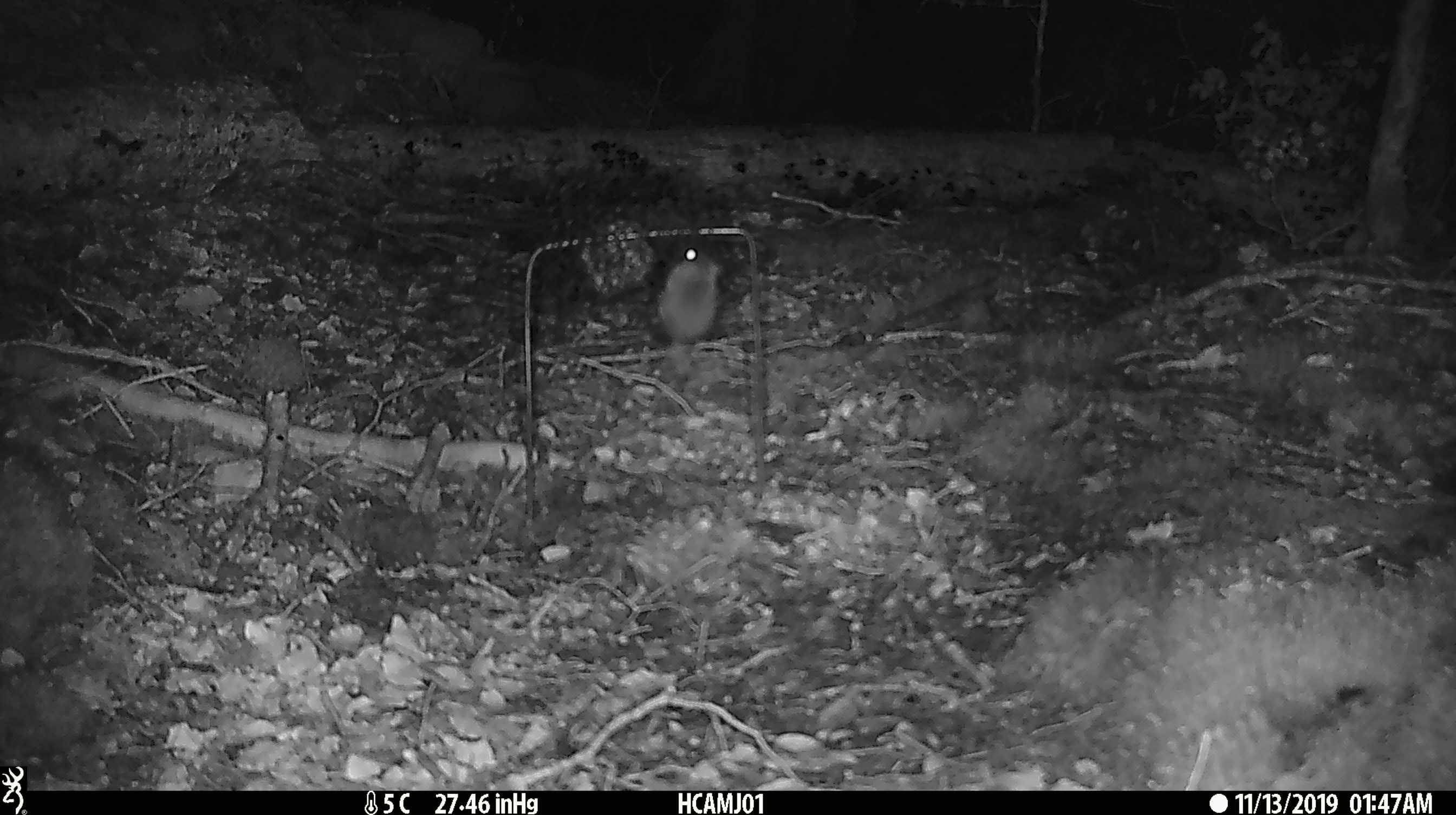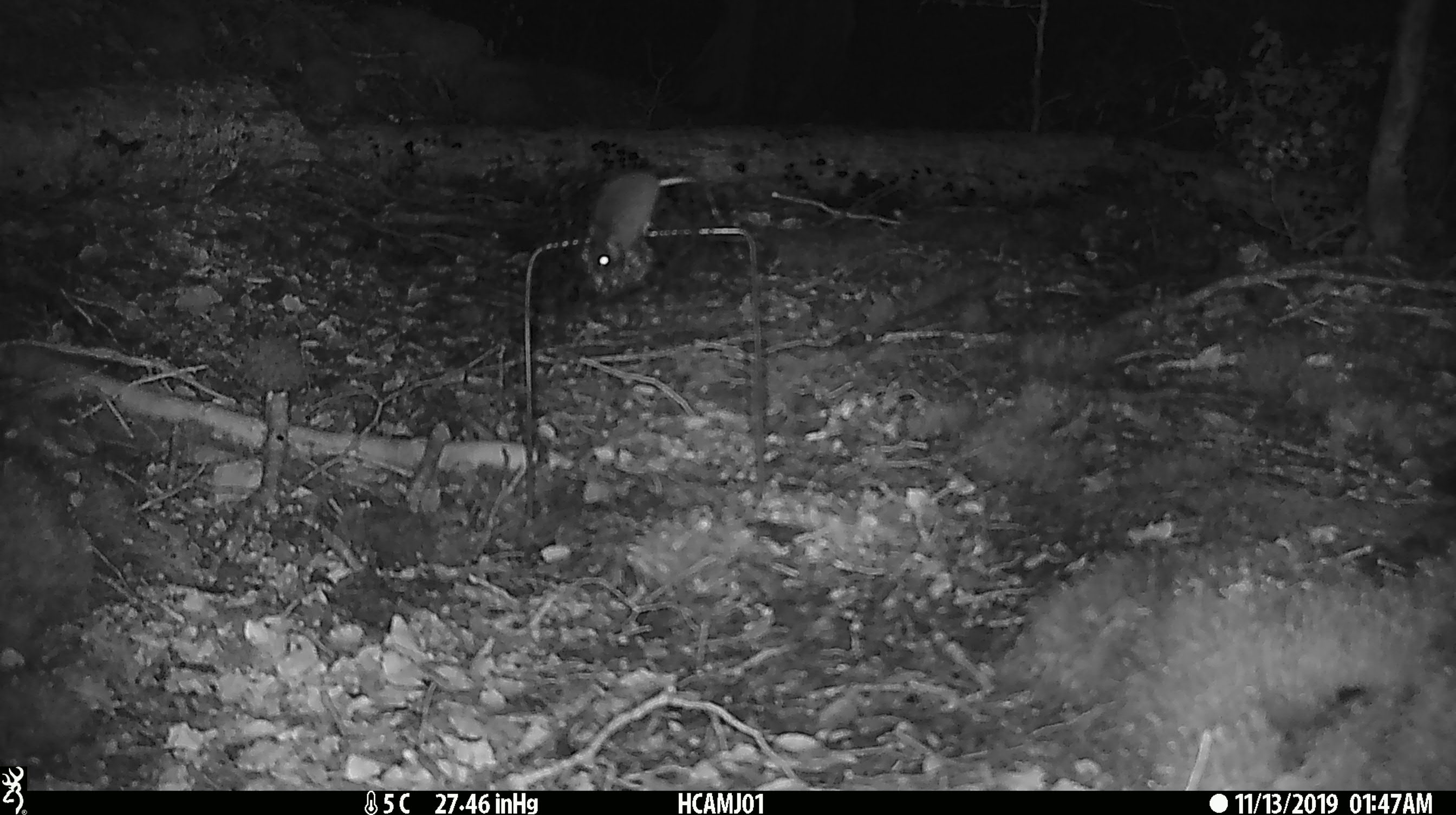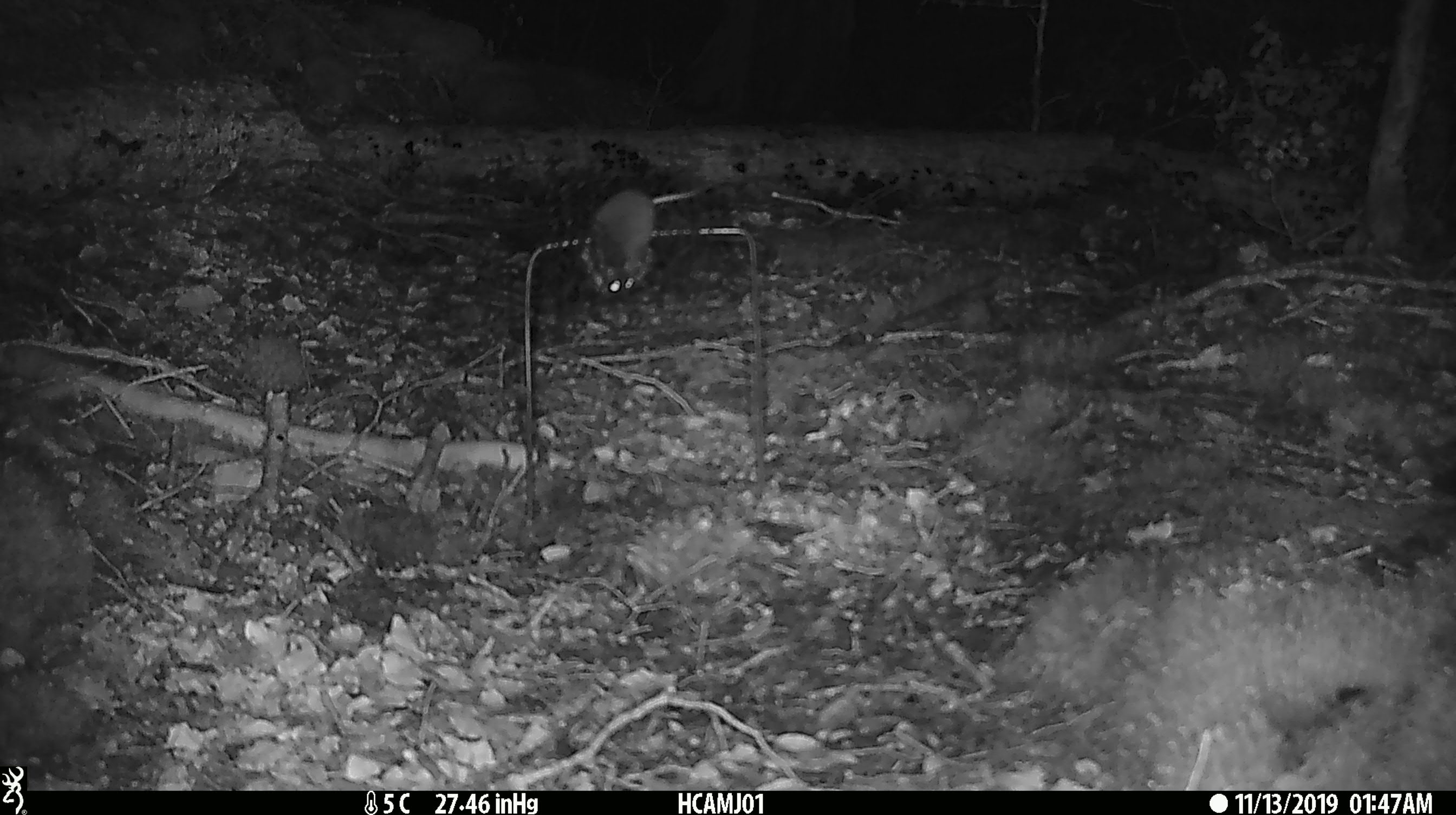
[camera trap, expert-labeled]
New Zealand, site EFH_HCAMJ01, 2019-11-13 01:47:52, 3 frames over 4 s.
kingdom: Animalia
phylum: Chordata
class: Mammalia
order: Rodentia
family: Muridae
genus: Mus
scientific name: Mus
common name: mouse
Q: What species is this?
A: Mouse (Mus).